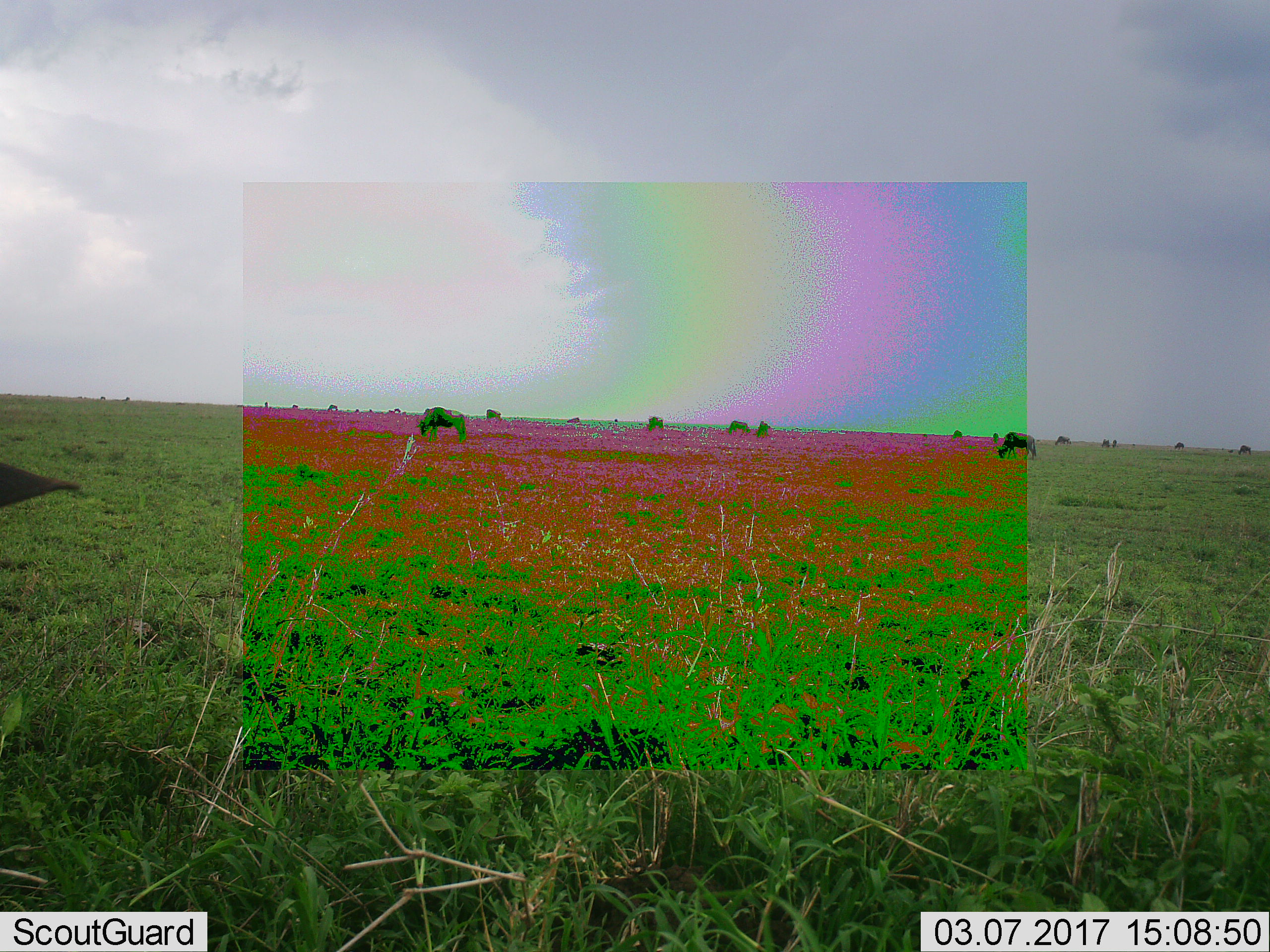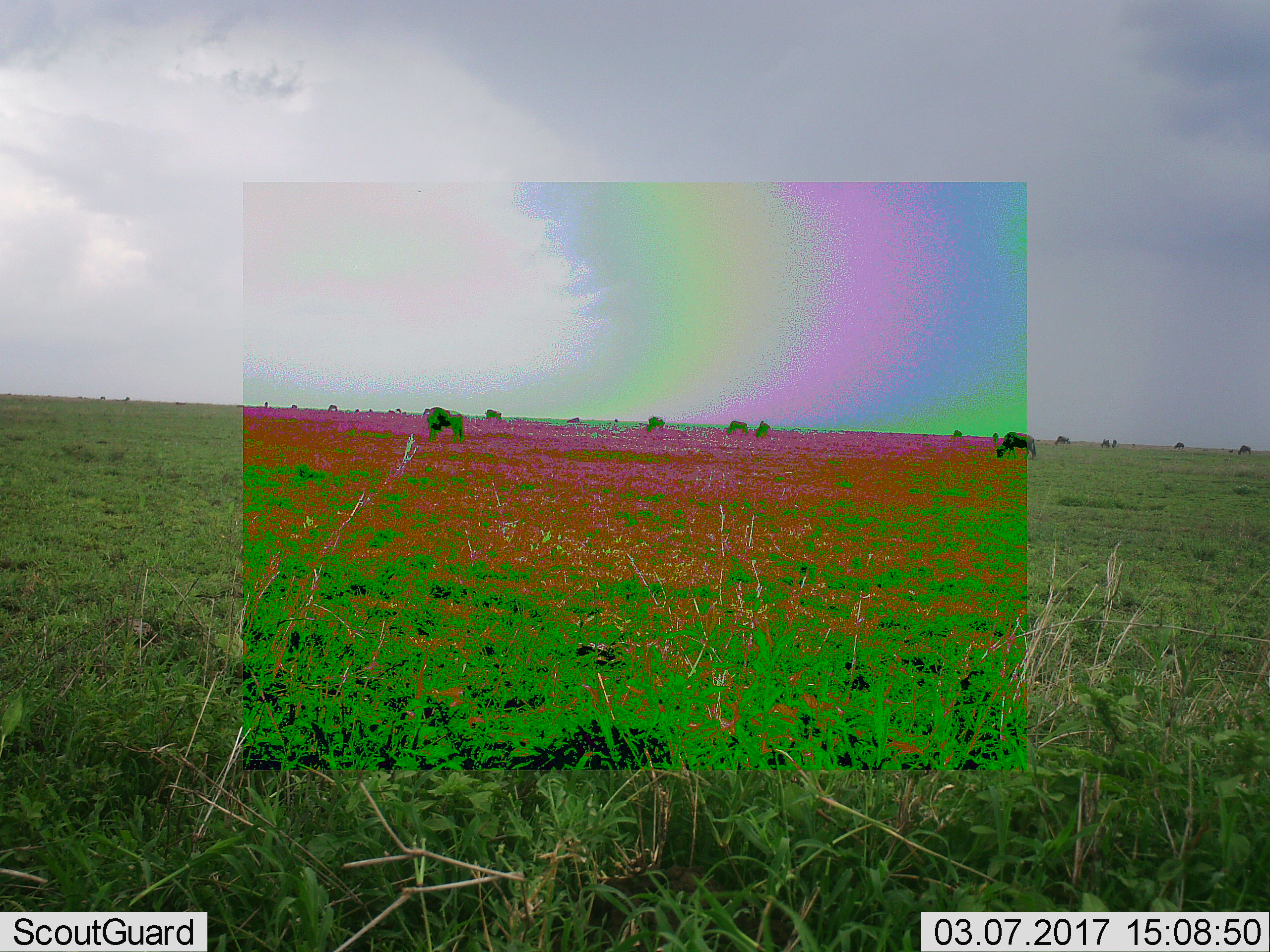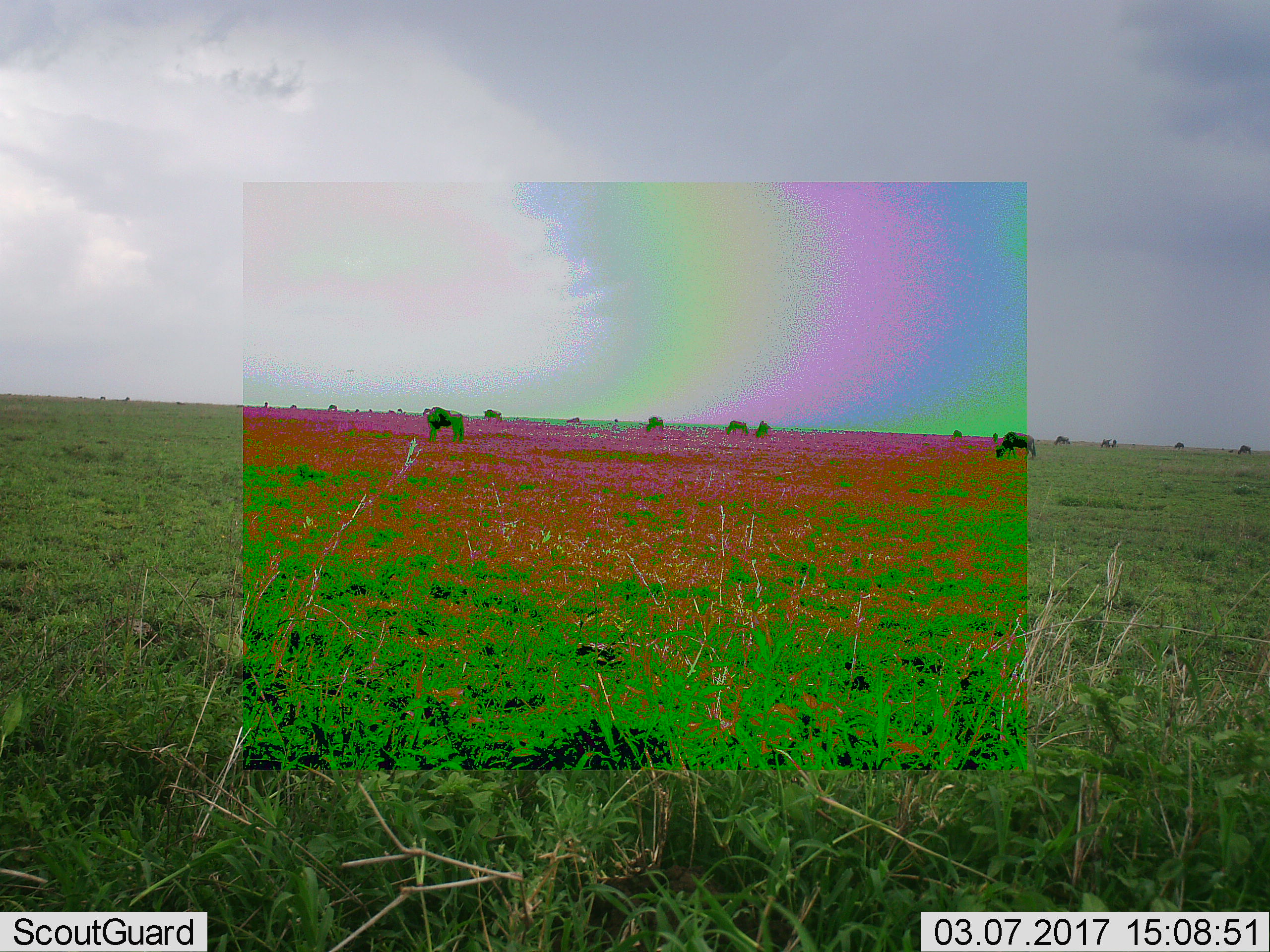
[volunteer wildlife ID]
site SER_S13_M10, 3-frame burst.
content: unidentified animal